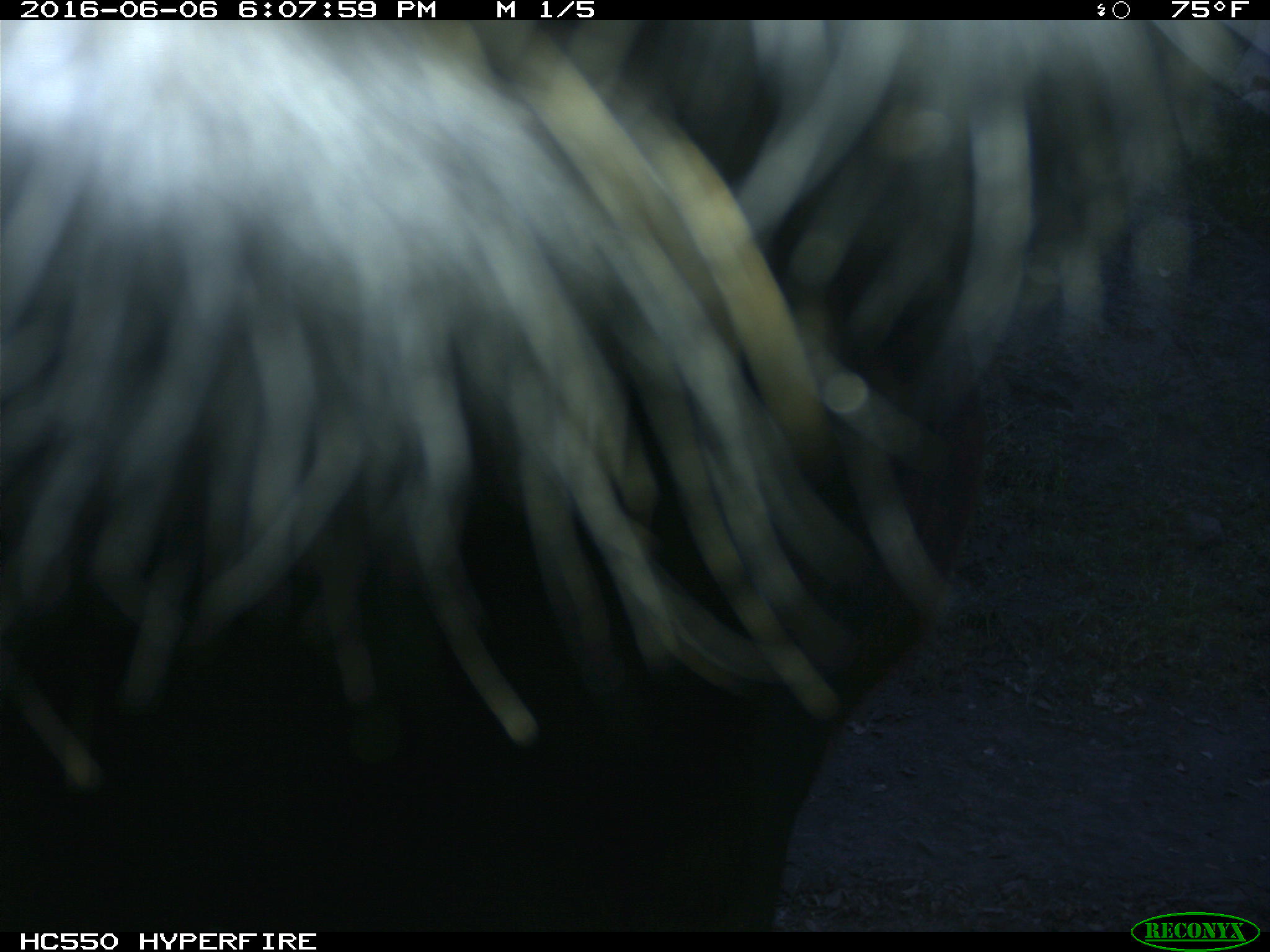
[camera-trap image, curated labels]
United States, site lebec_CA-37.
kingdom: Animalia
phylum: Chordata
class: Mammalia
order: Artiodactyla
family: Bovidae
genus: Bos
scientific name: Bos taurus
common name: domestic cow